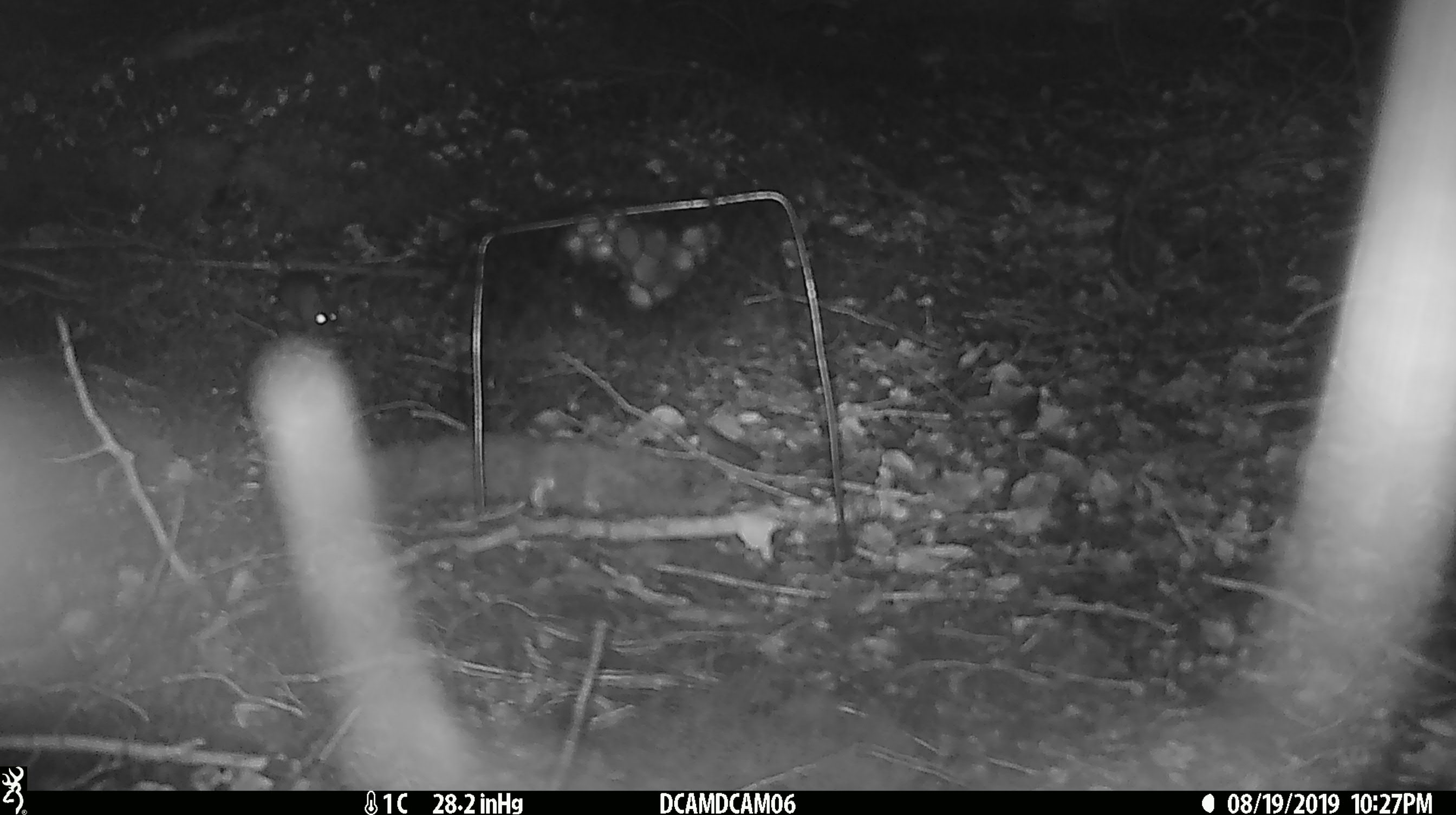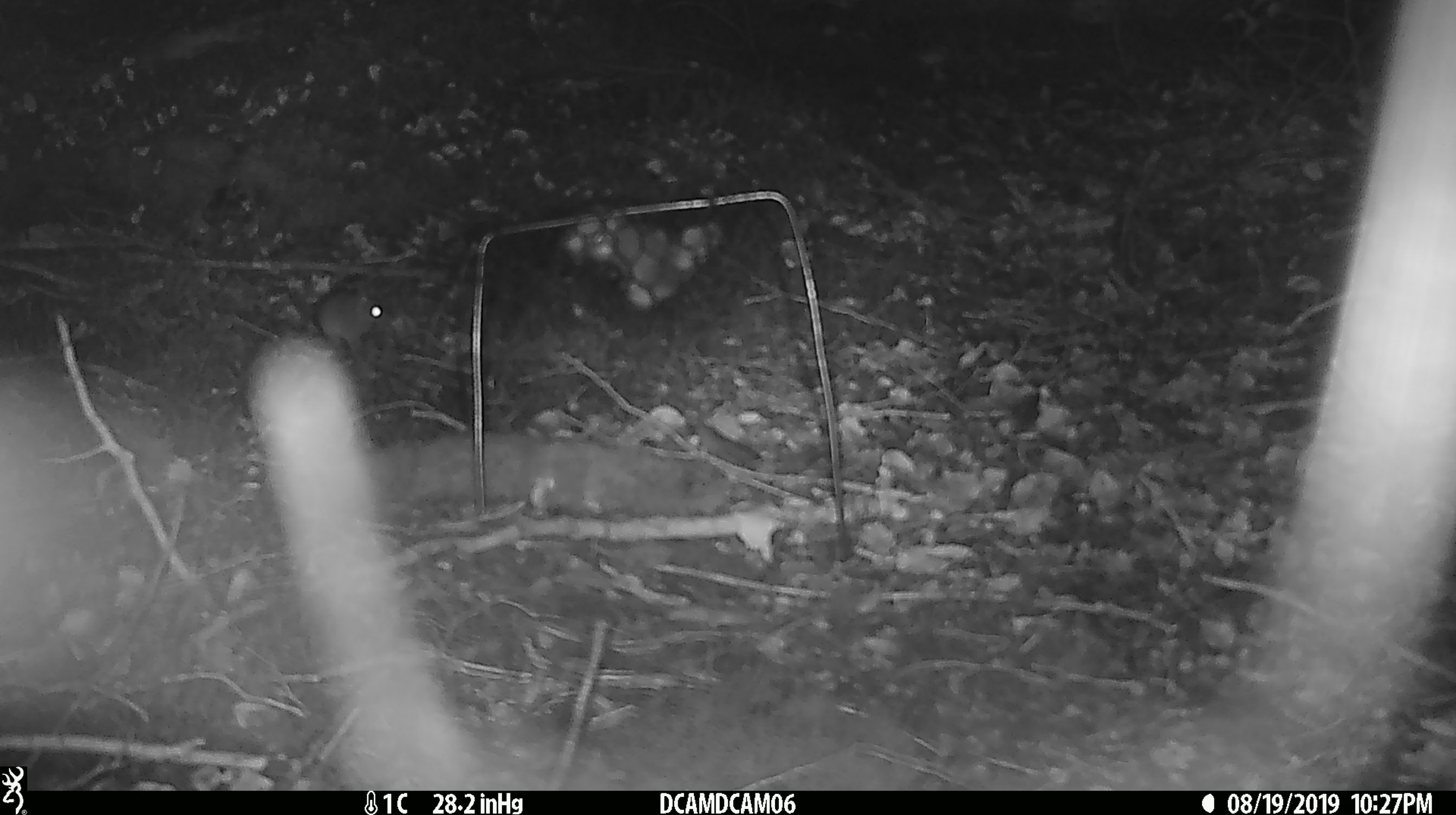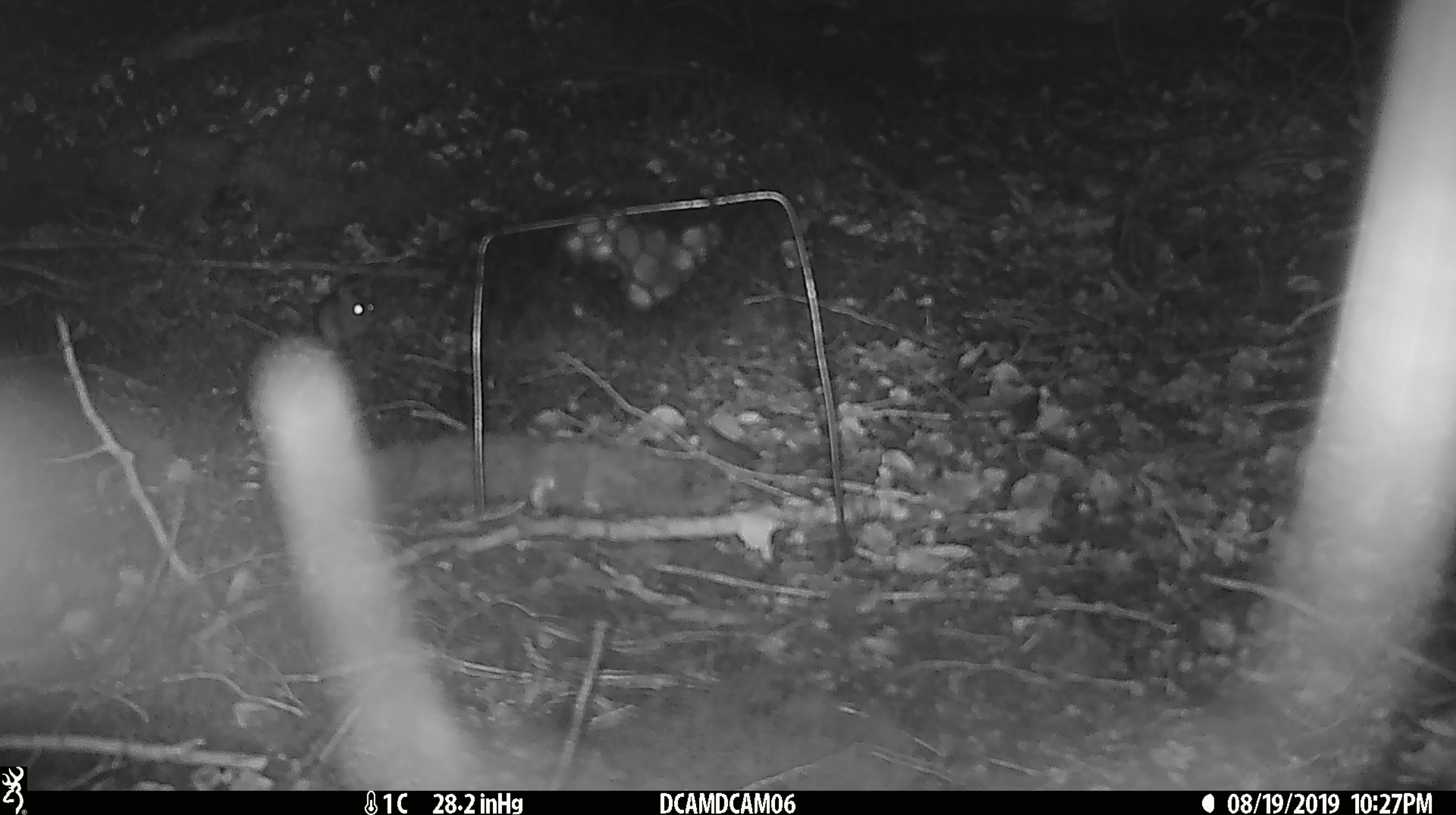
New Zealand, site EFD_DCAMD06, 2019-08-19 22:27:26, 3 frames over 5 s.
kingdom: Animalia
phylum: Chordata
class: Mammalia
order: Rodentia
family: Muridae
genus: Mus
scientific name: Mus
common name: mouse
Mouse (Mus).